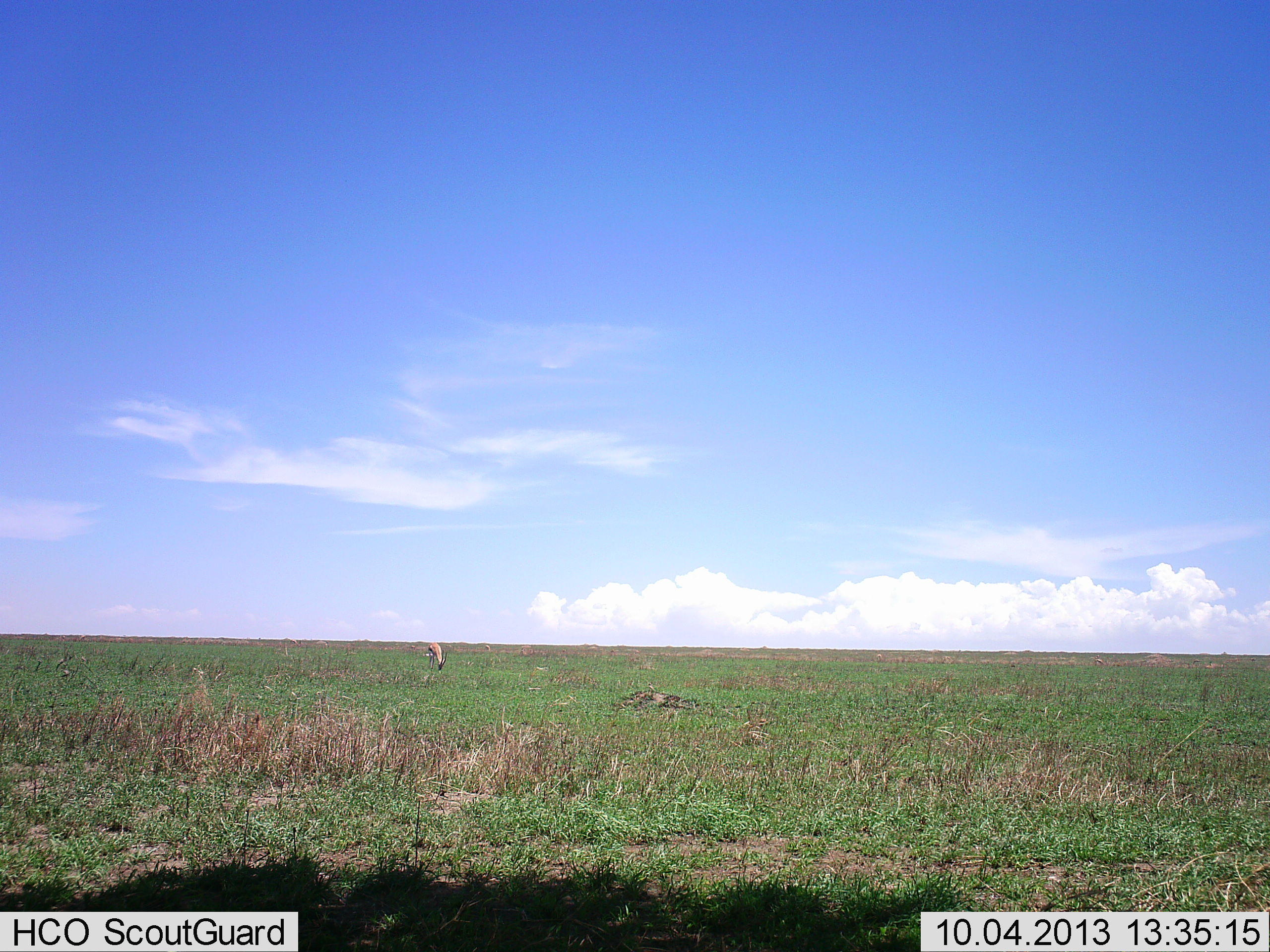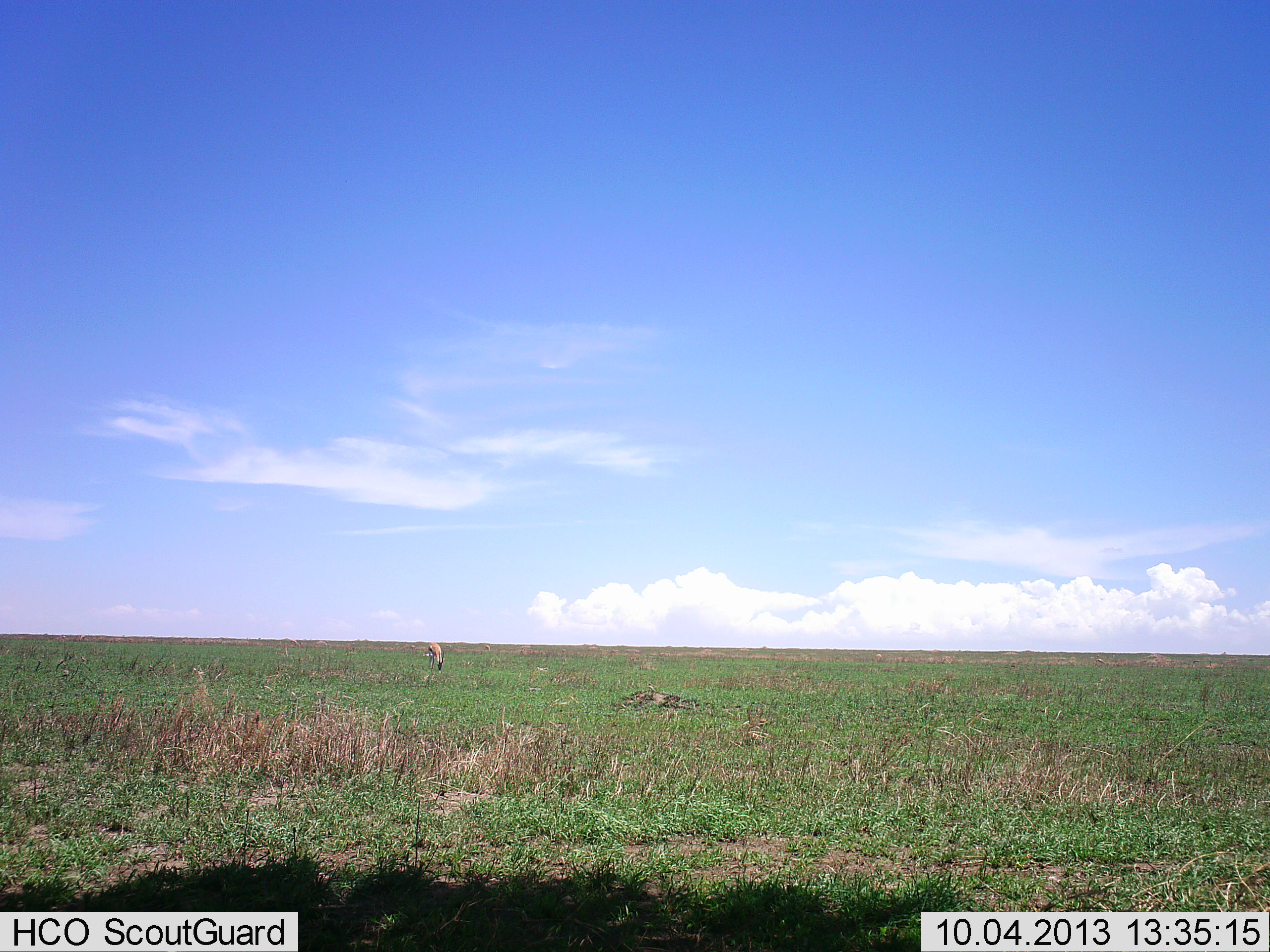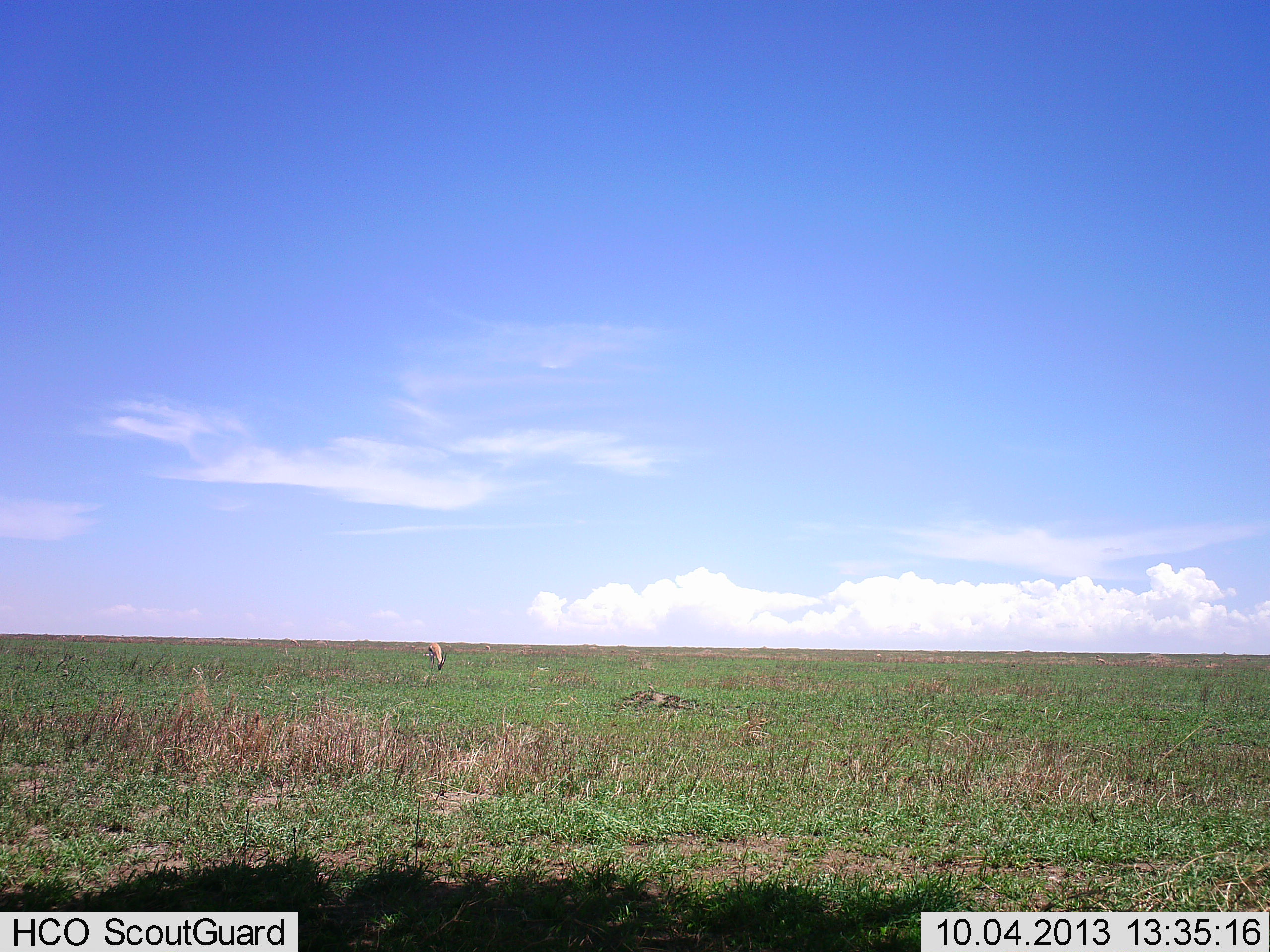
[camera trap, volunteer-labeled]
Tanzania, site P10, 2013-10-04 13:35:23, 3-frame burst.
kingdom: Animalia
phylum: Chordata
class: Mammalia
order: Artiodactyla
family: Bovidae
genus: Eudorcas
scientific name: Eudorcas thomsonii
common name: thomson's gazelle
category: gazellethomsons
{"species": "gazellethomsons (thomson's gazelle) (Eudorcas thomsonii)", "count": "1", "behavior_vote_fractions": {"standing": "12%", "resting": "0%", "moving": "0%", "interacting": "0%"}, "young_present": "0%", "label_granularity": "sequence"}